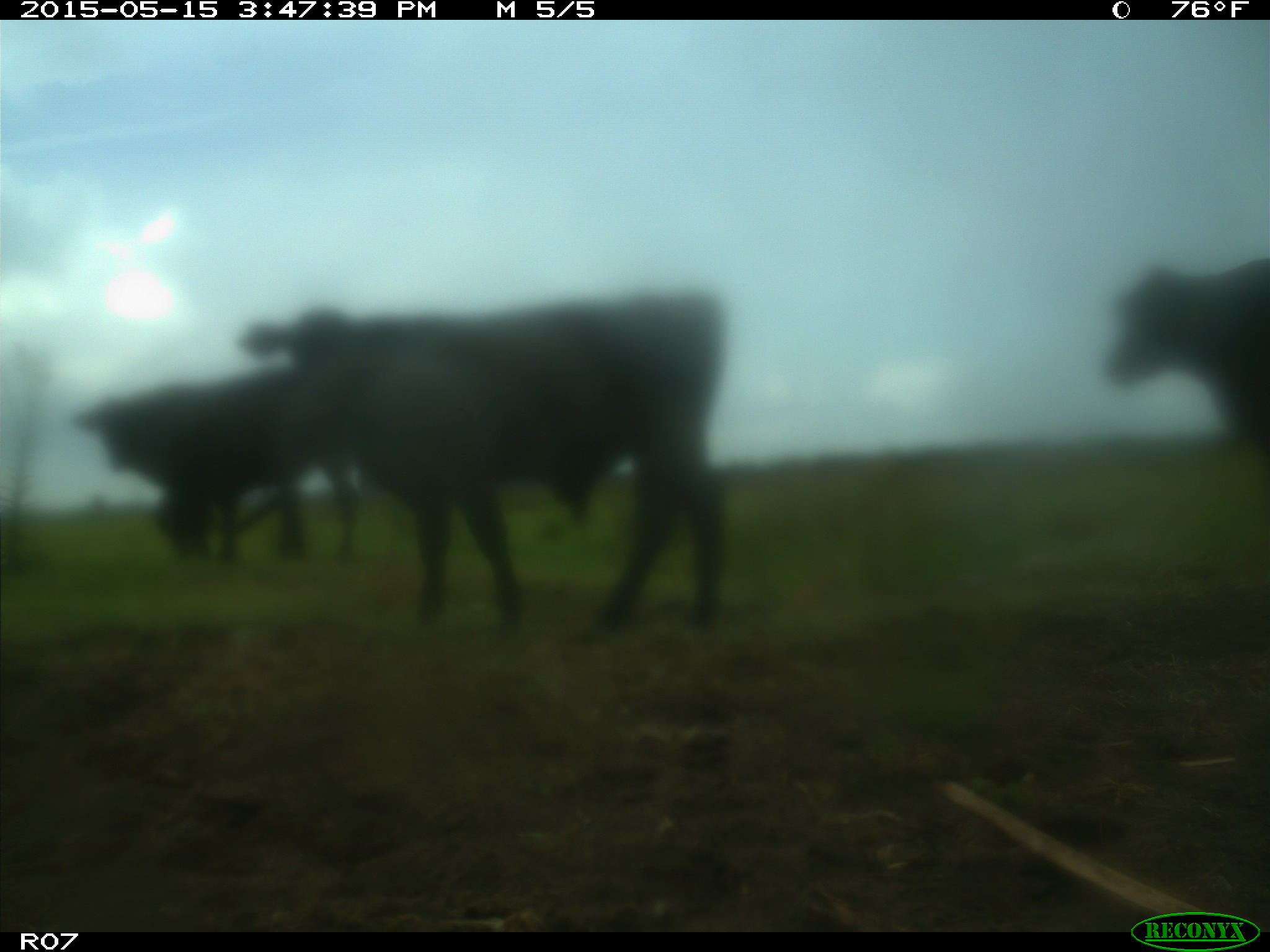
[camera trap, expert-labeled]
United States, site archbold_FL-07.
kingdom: Animalia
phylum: Chordata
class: Mammalia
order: Artiodactyla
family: Bovidae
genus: Bos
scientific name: Bos taurus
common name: domestic cow